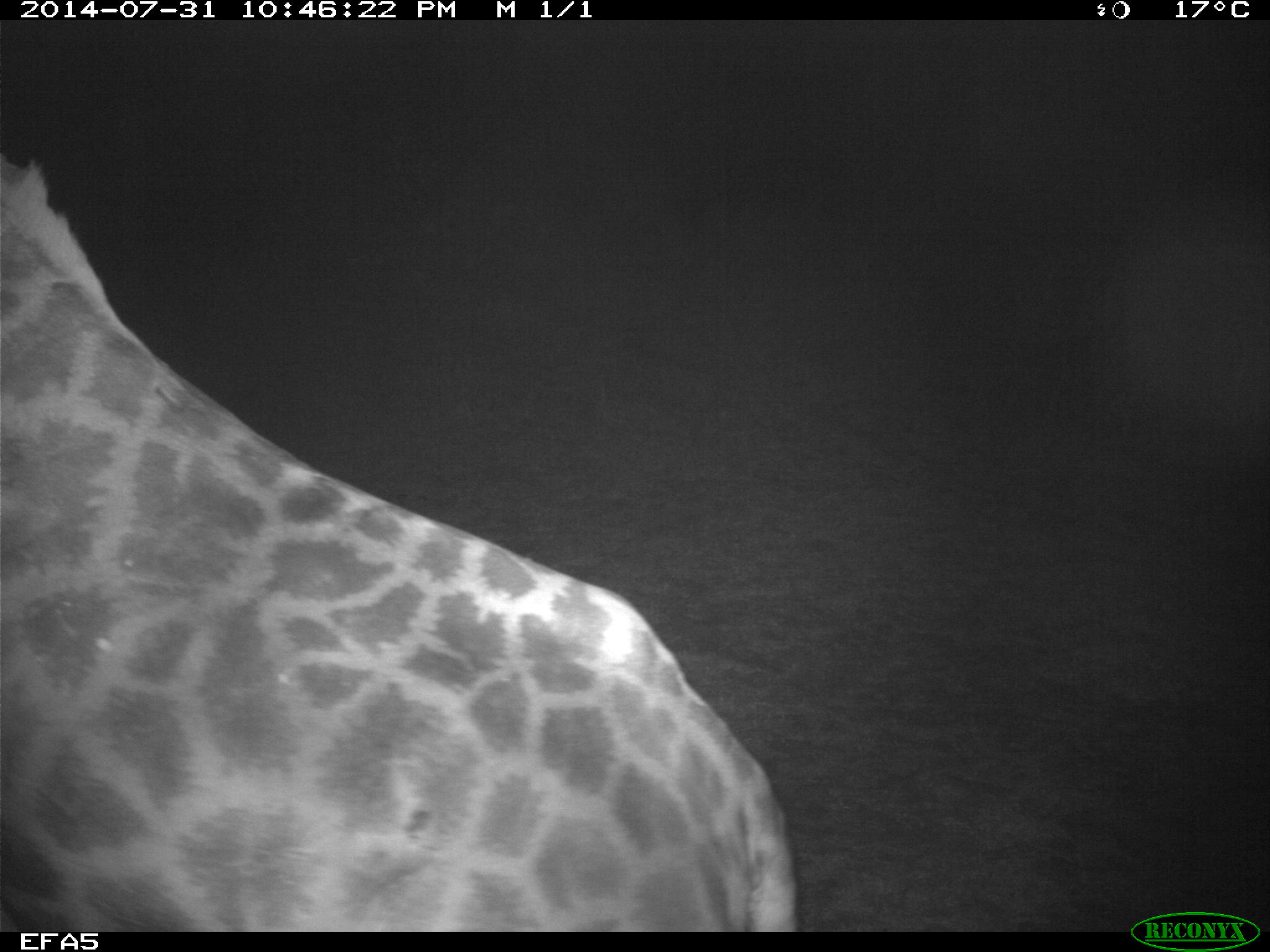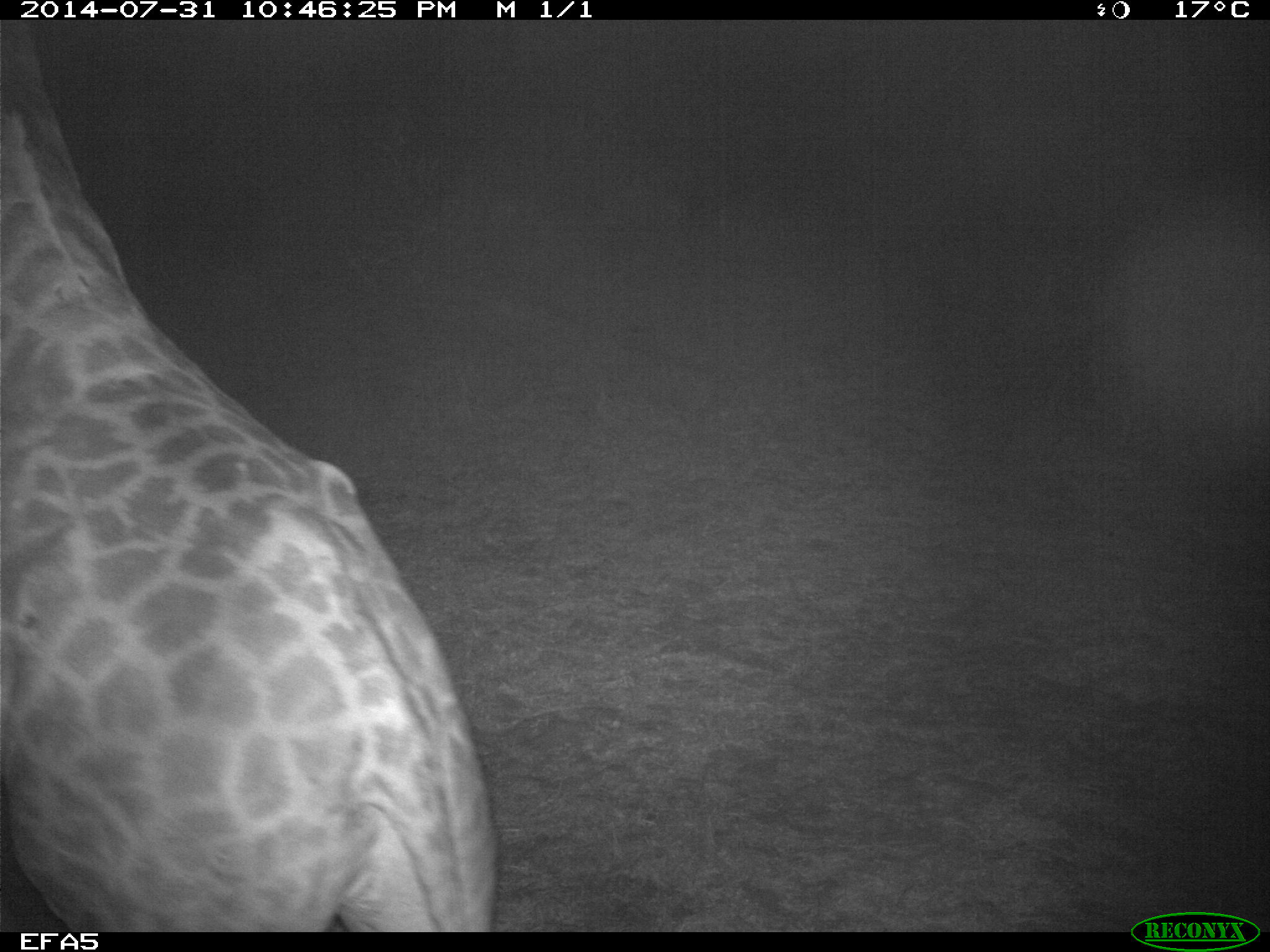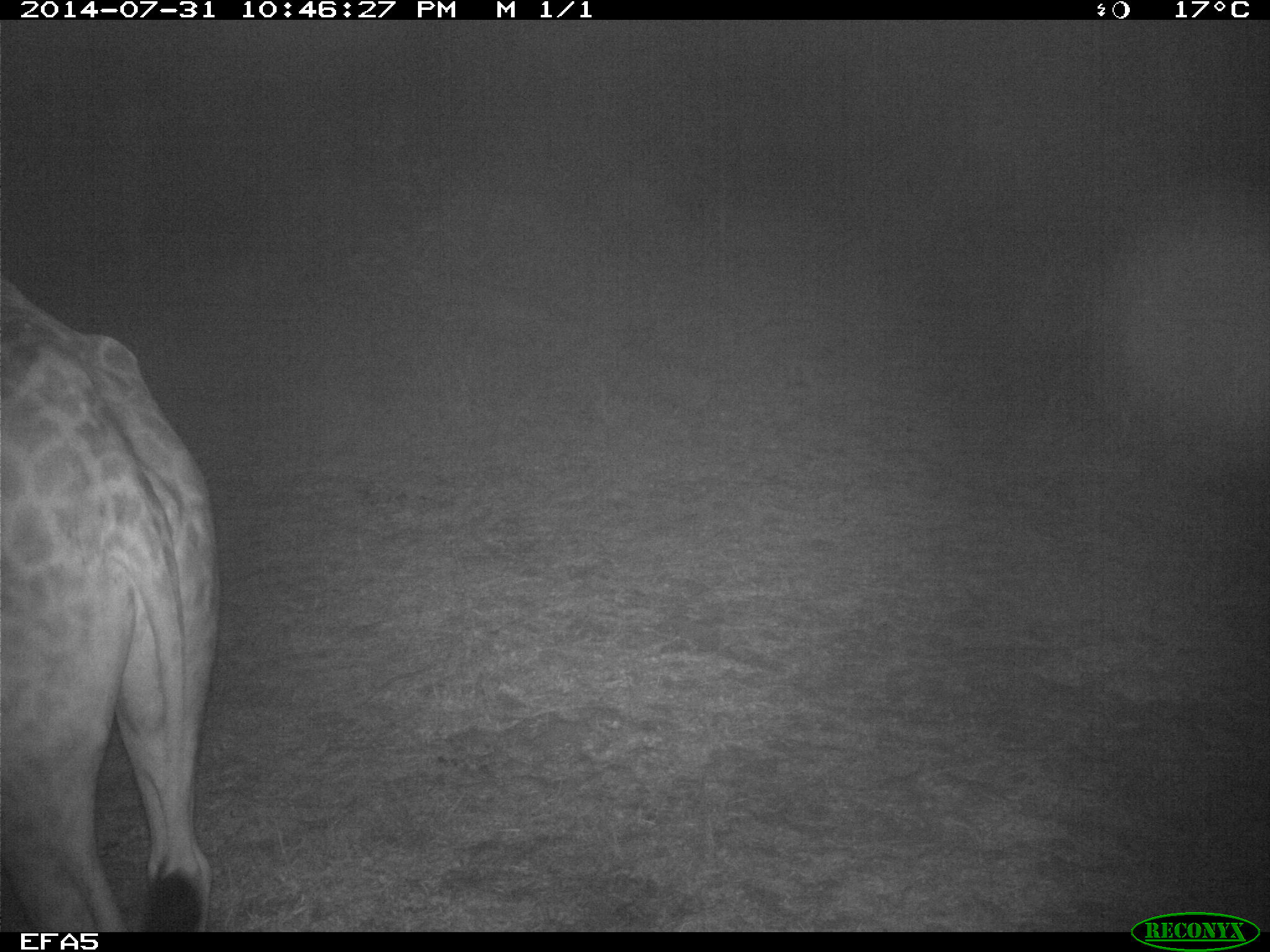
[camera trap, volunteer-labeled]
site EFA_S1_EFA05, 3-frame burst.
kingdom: Animalia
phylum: Chordata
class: Mammalia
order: Artiodactyla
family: Giraffidae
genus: Giraffa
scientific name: Giraffa camelopardalis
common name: giraffe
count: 1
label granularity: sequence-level